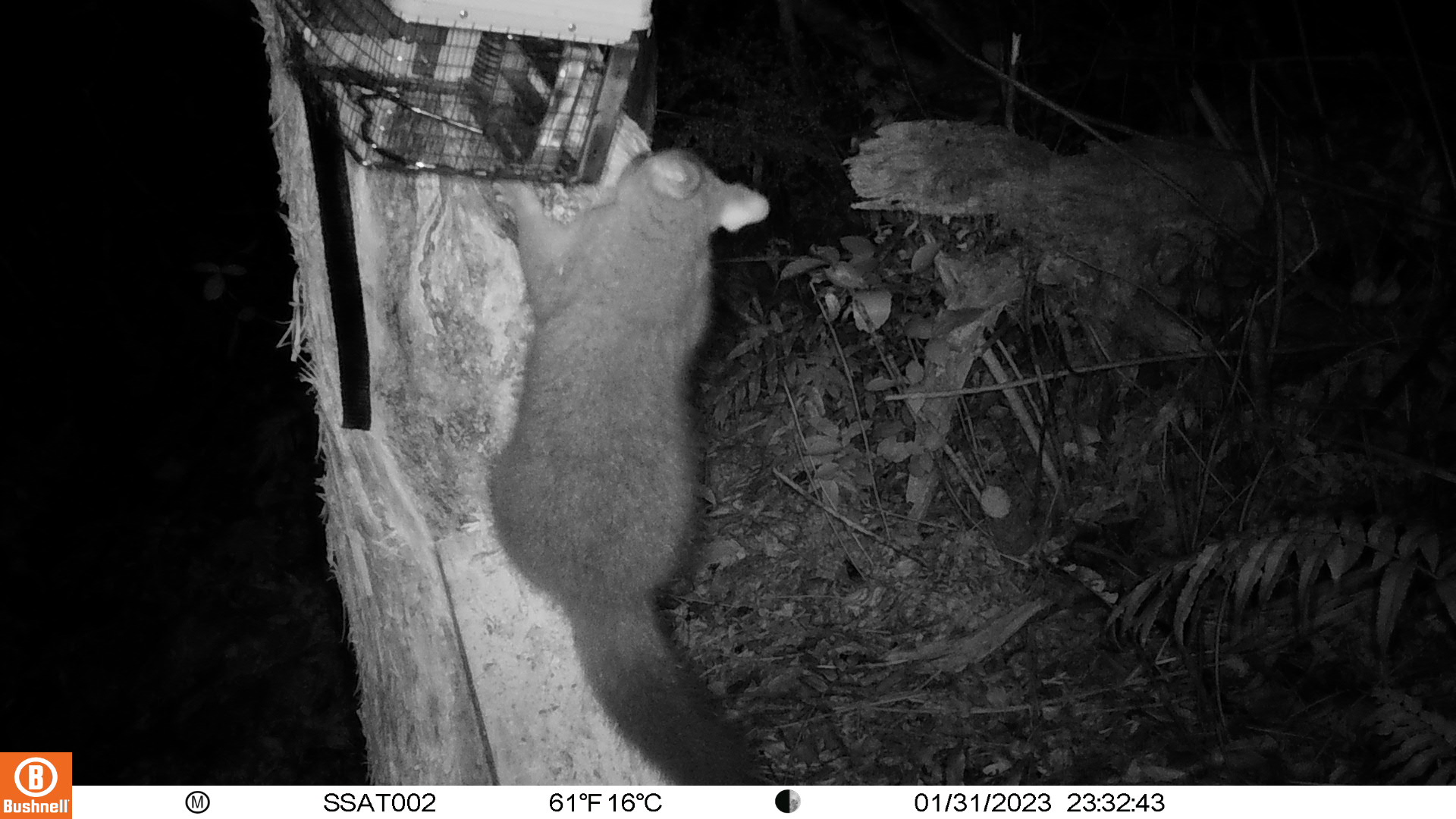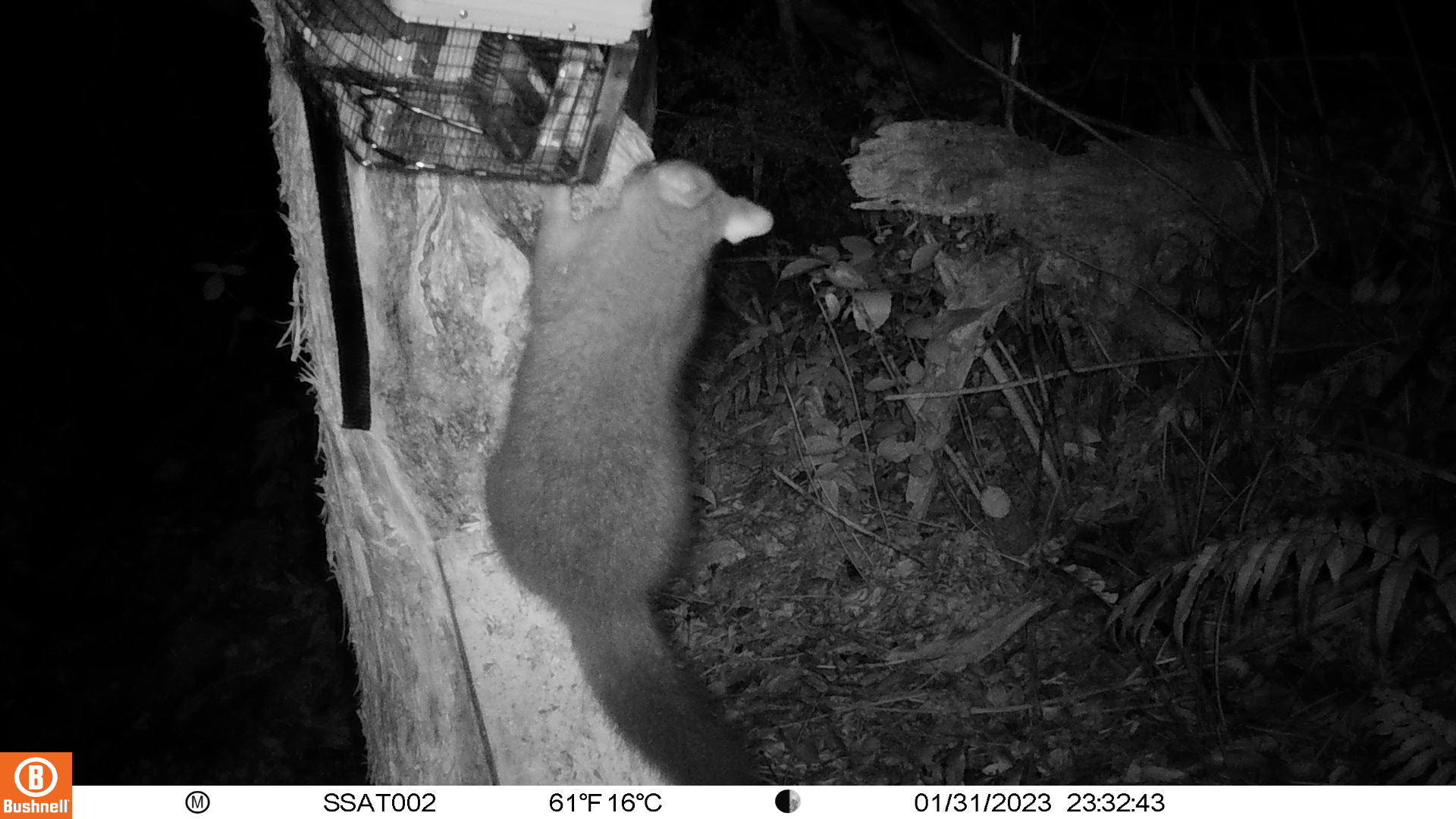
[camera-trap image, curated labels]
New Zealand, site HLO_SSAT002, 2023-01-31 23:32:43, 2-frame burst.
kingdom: Animalia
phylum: Chordata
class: Mammalia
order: Diprotodontia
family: Phalangeridae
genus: Trichosurus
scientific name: Trichosurus vulpecula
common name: common brushtail possum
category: possum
Possum (common brushtail possum) (Trichosurus vulpecula).